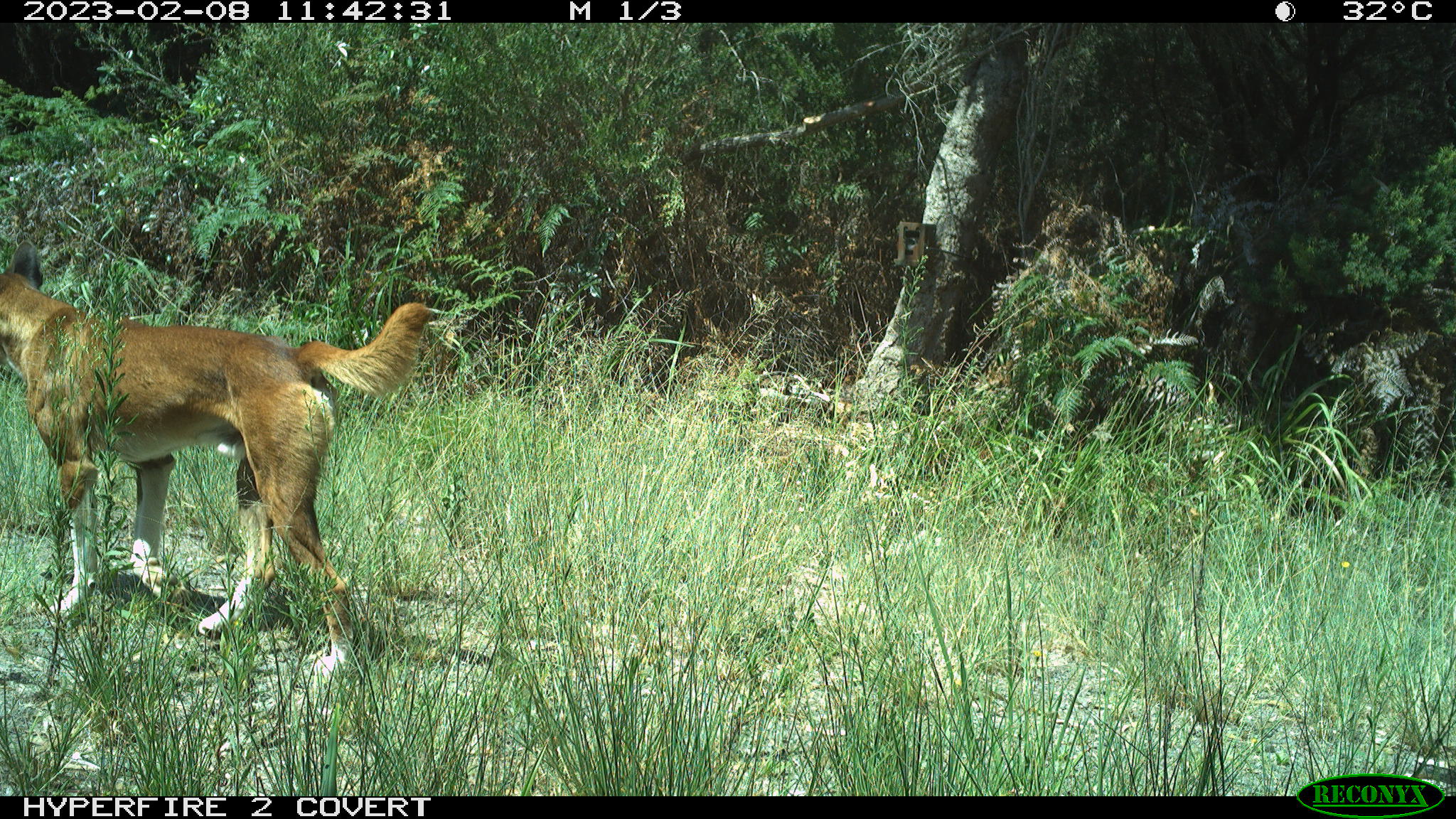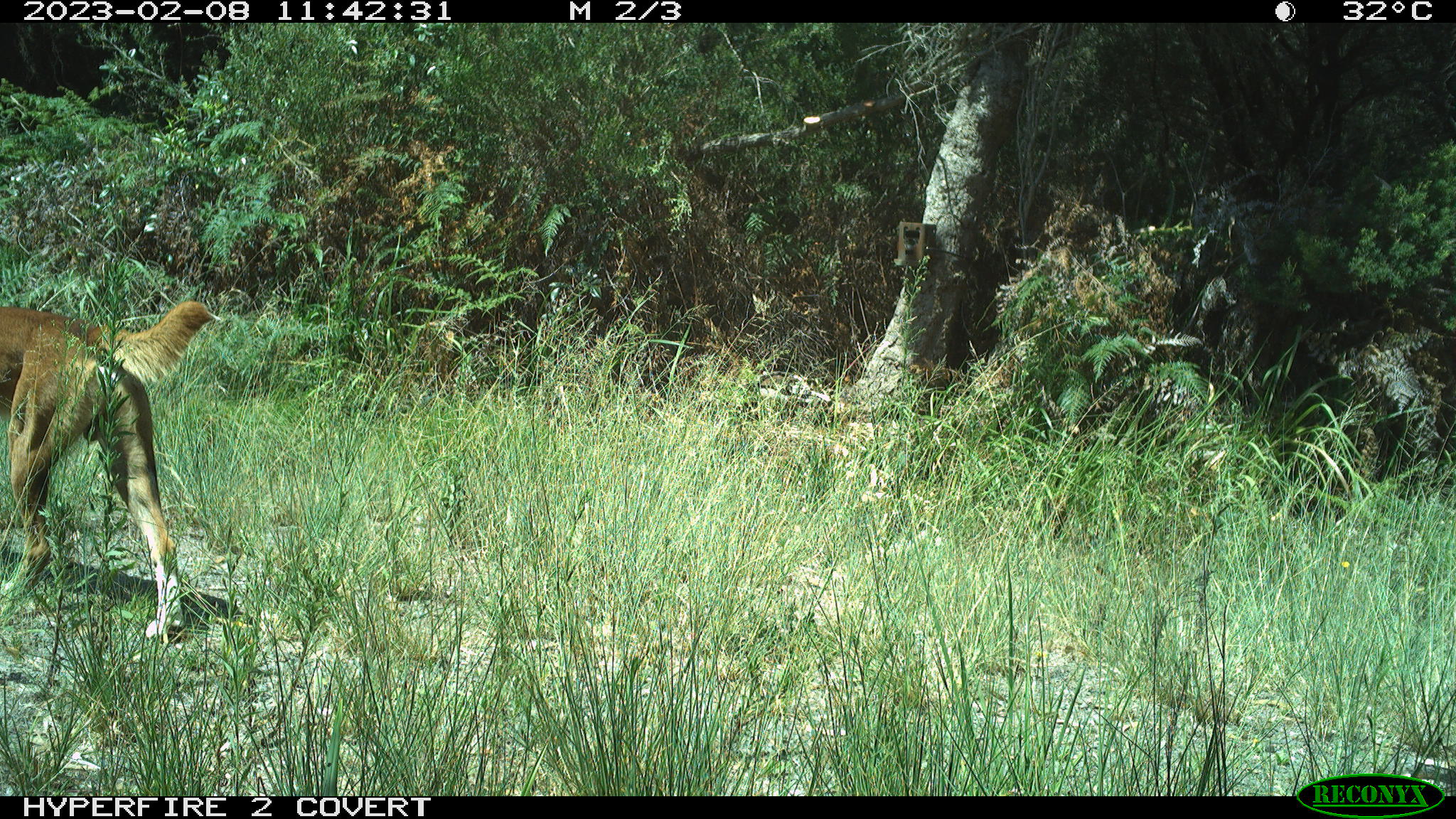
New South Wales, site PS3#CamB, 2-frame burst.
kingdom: Animalia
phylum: Chordata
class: Mammalia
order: Carnivora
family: Canidae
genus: Canis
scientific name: Canis familiaris dingo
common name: dingo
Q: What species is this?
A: Dingo (Canis familiaris dingo).